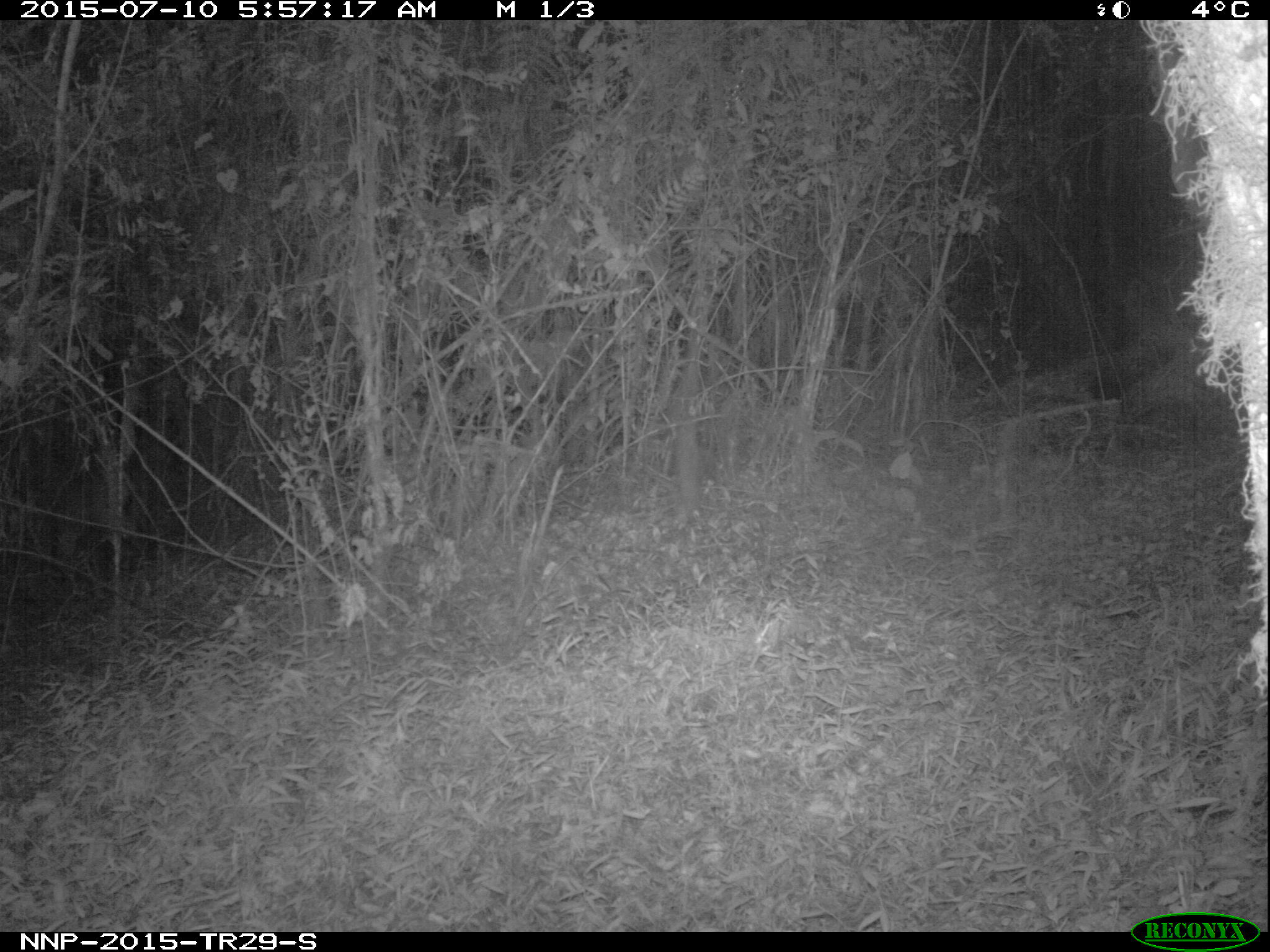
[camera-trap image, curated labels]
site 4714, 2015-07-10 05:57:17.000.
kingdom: Animalia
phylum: Chordata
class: Mammalia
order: Artiodactyla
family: Bovidae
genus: Cephalophus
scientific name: Cephalophus nigrifrons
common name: black-fronted duiker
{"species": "Cephalophus nigrifrons (black-fronted duiker)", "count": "1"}